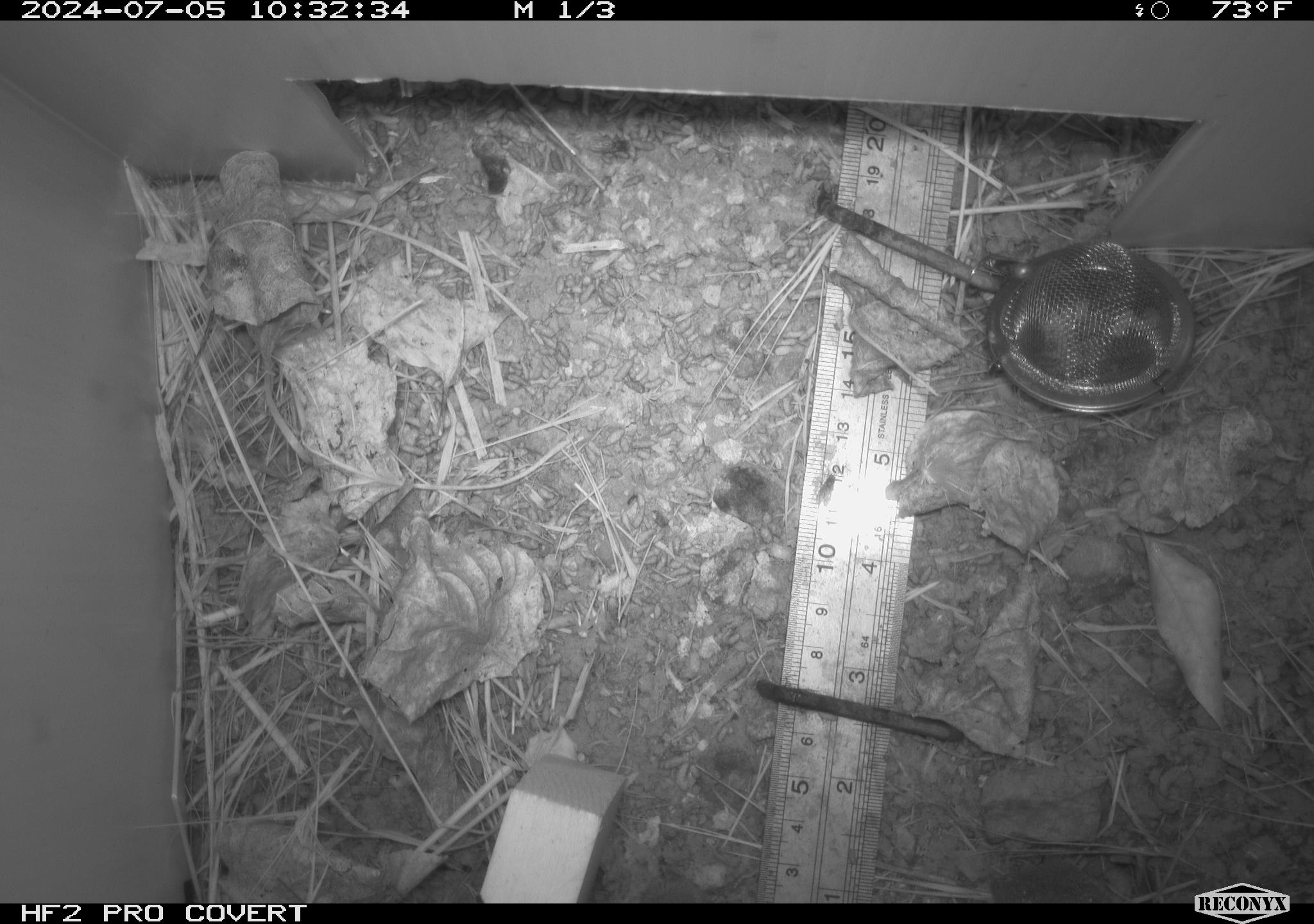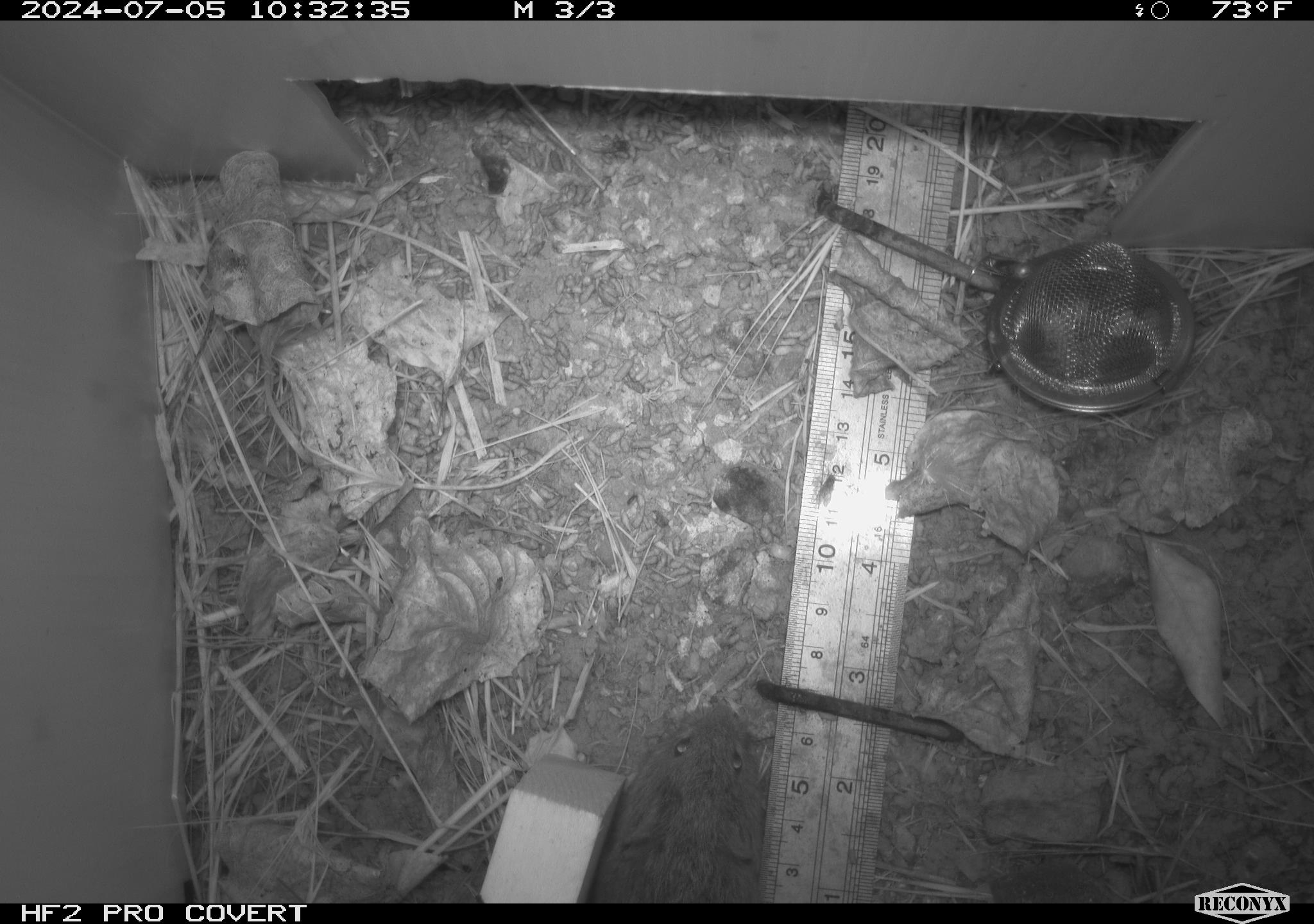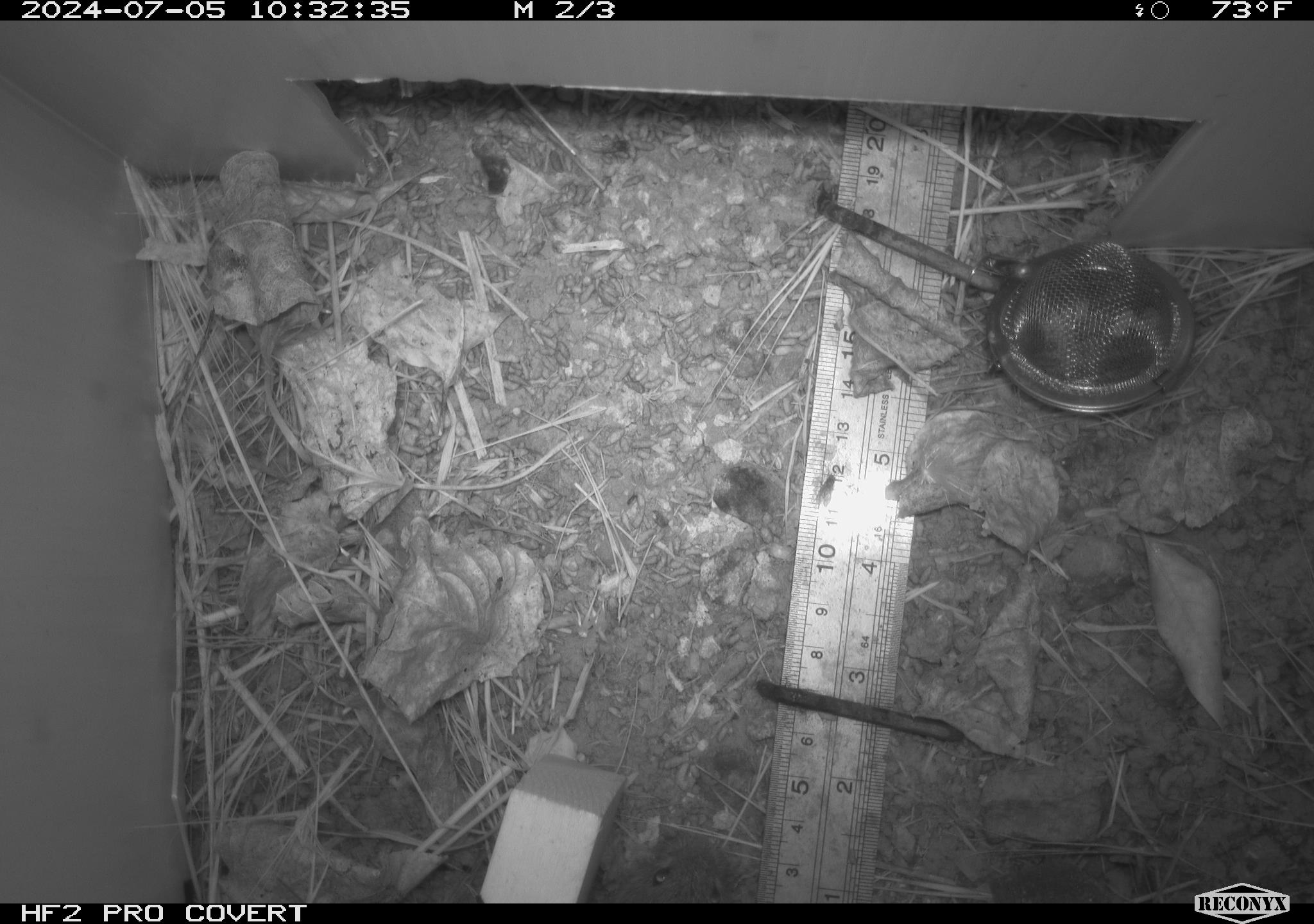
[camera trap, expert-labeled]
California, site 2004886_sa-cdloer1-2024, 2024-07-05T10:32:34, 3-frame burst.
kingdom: Animalia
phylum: Chordata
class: Mammalia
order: Rodentia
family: Cricetidae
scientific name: Arvicolinae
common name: voles, lemmings, and muskrats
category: arvicolinae subfamily